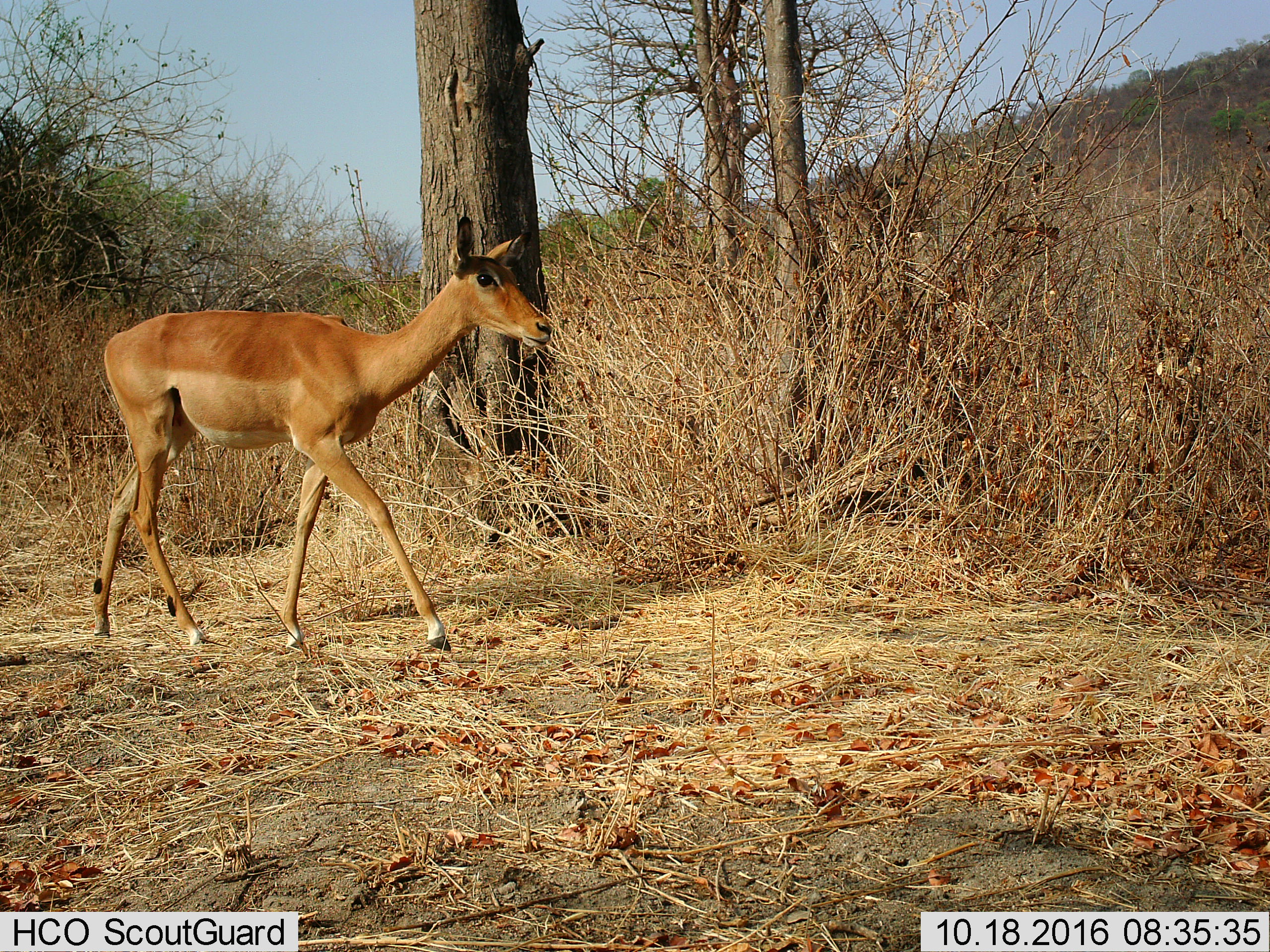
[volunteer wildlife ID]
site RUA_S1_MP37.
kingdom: Animalia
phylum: Chordata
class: Mammalia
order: Artiodactyla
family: Bovidae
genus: Aepyceros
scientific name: Aepyceros melampus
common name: impala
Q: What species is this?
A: Impala (Aepyceros melampus).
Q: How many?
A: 1.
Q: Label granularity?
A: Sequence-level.